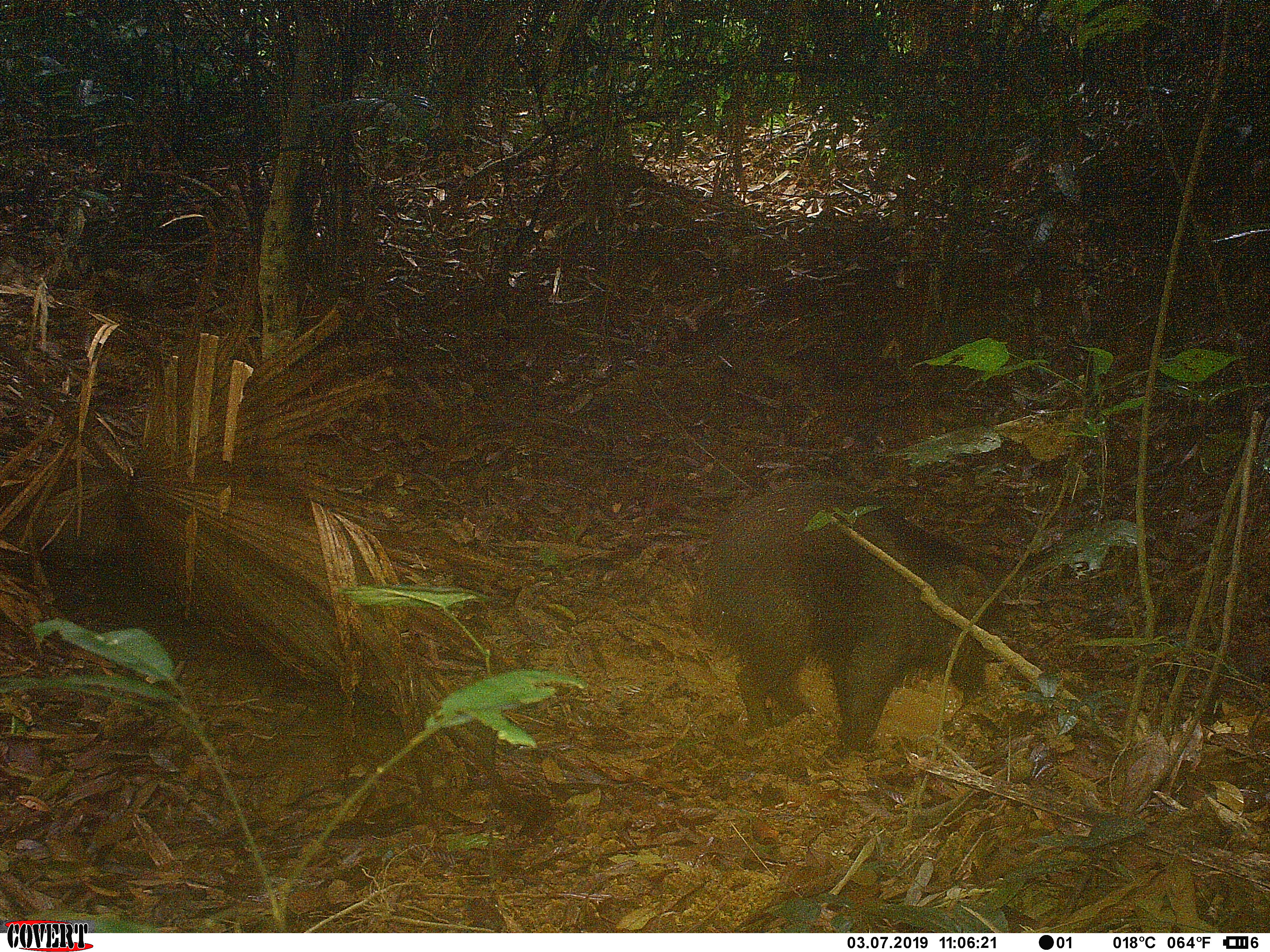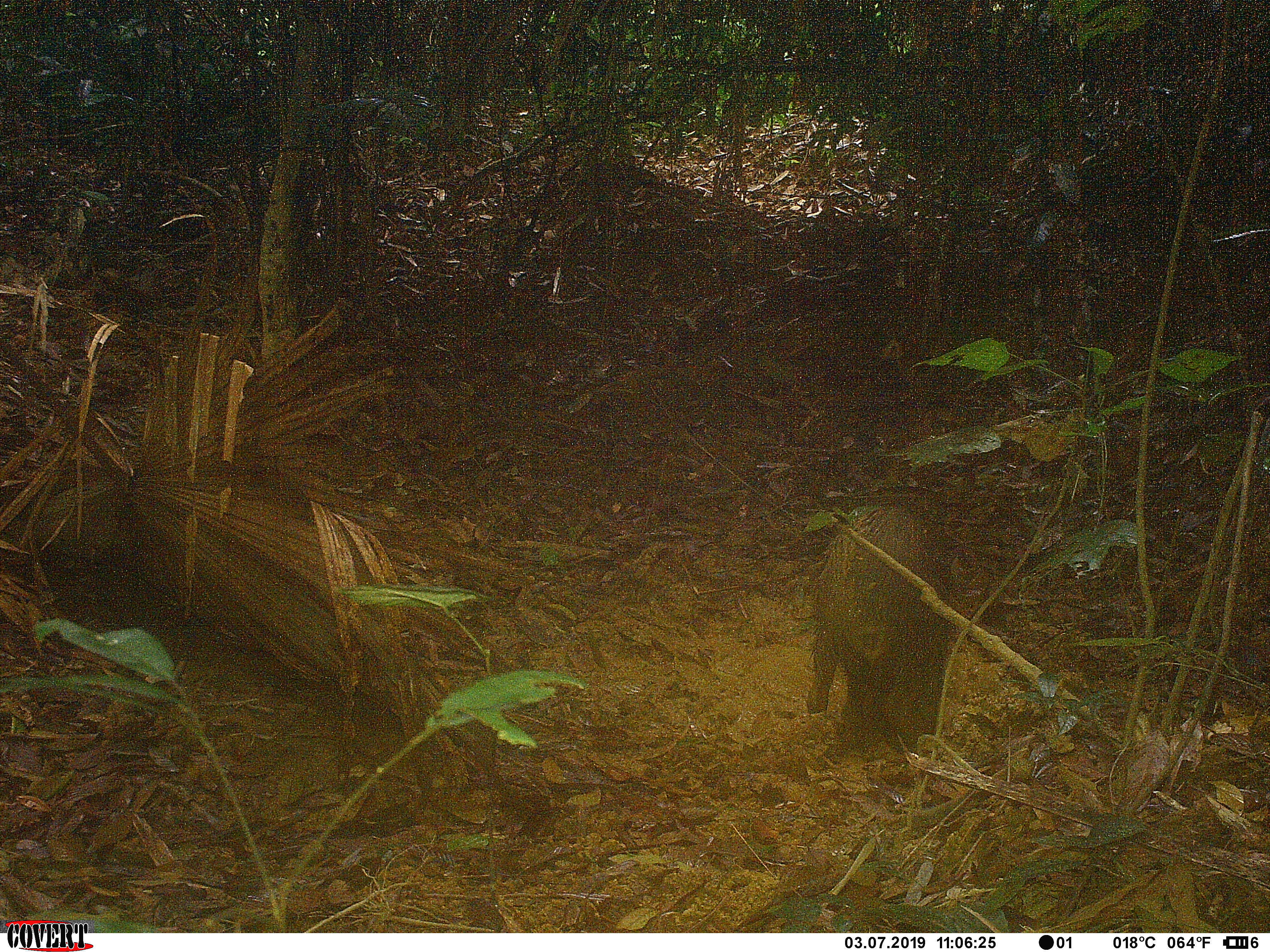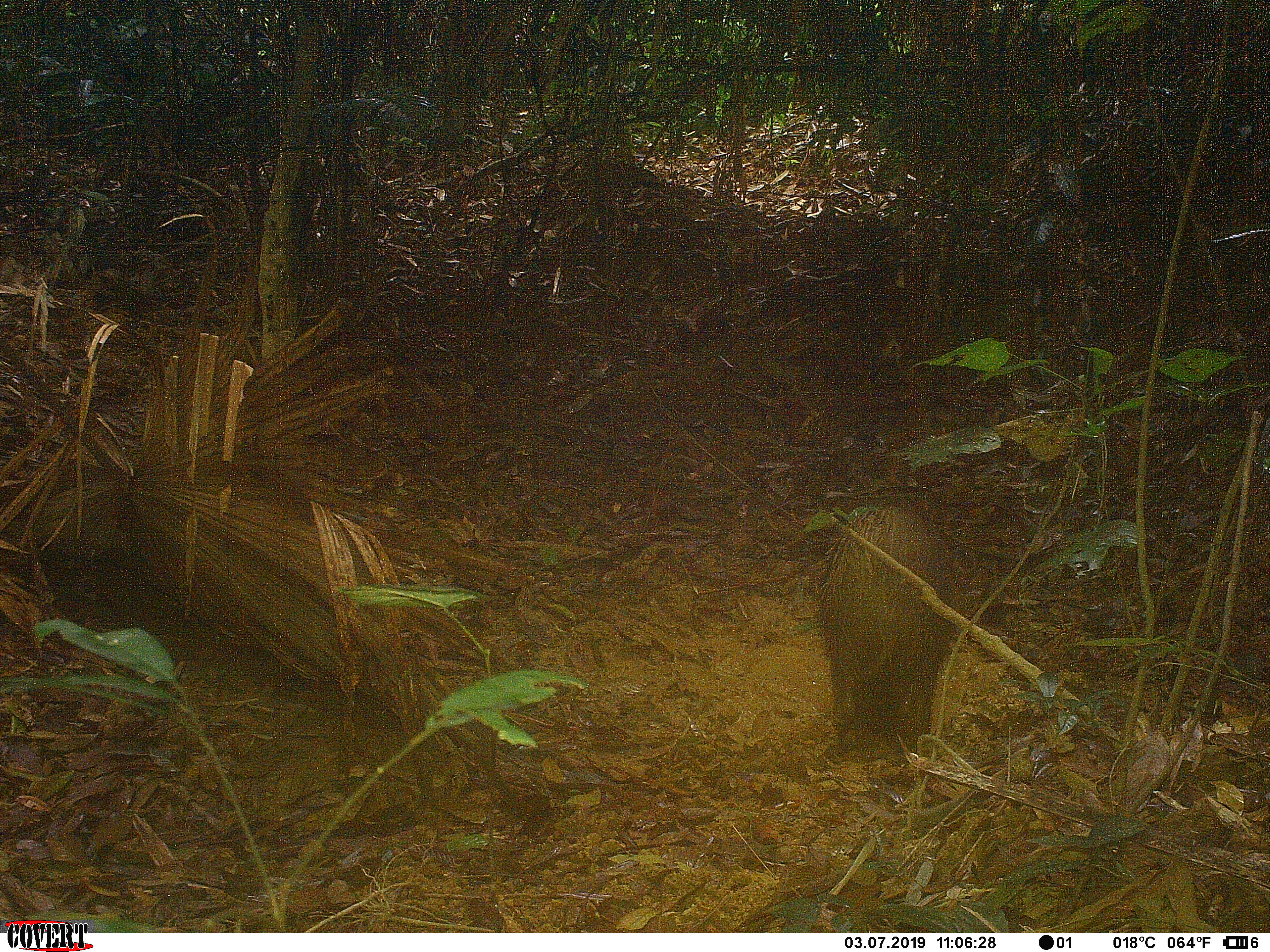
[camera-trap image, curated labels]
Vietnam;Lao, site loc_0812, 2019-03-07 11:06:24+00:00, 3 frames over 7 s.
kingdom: Animalia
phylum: Chordata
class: Mammalia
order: Artiodactyla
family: Suidae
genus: Sus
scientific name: Sus scrofa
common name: eurasian wild pig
Eurasian wild pig (Sus scrofa). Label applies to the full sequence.